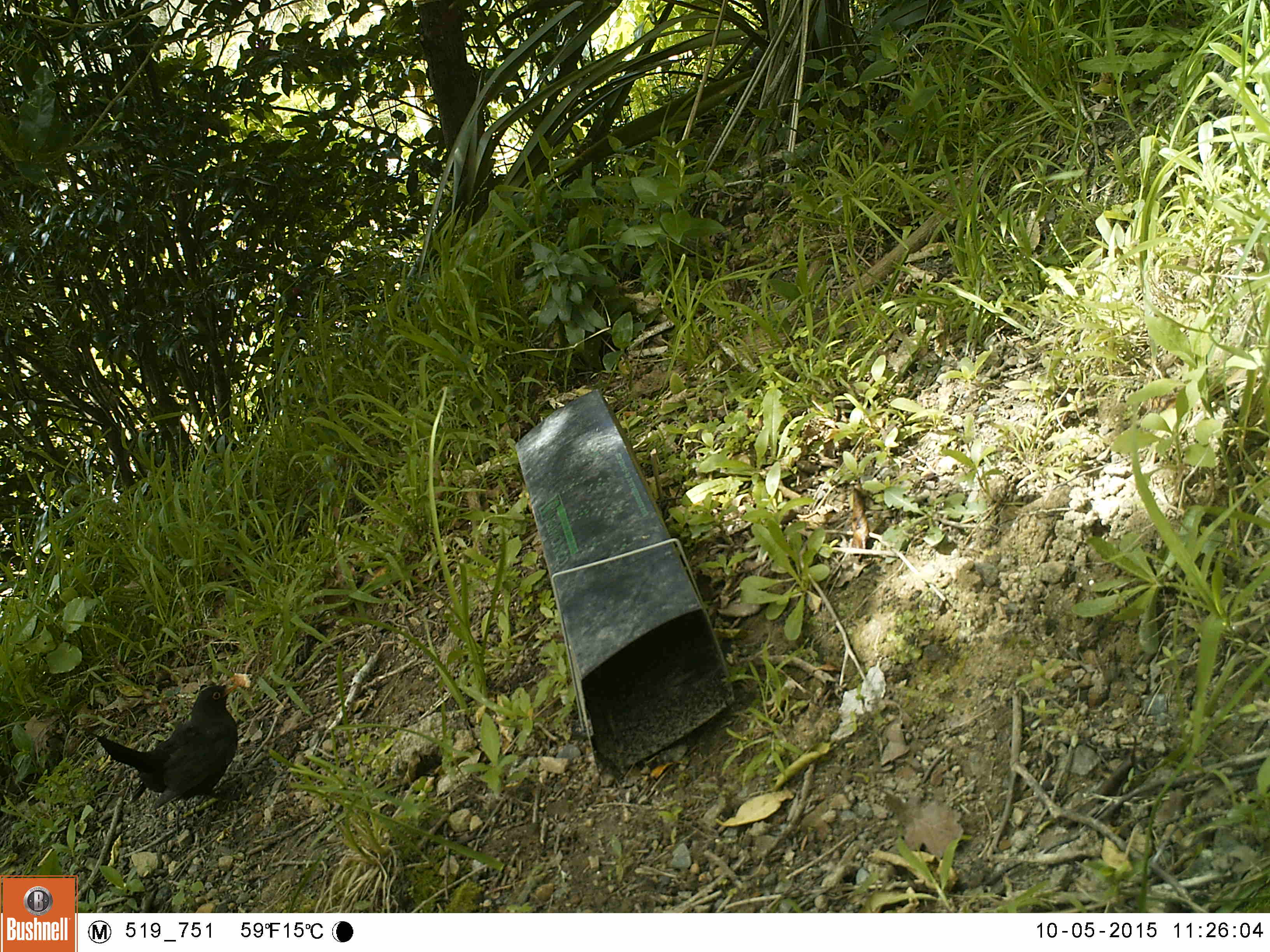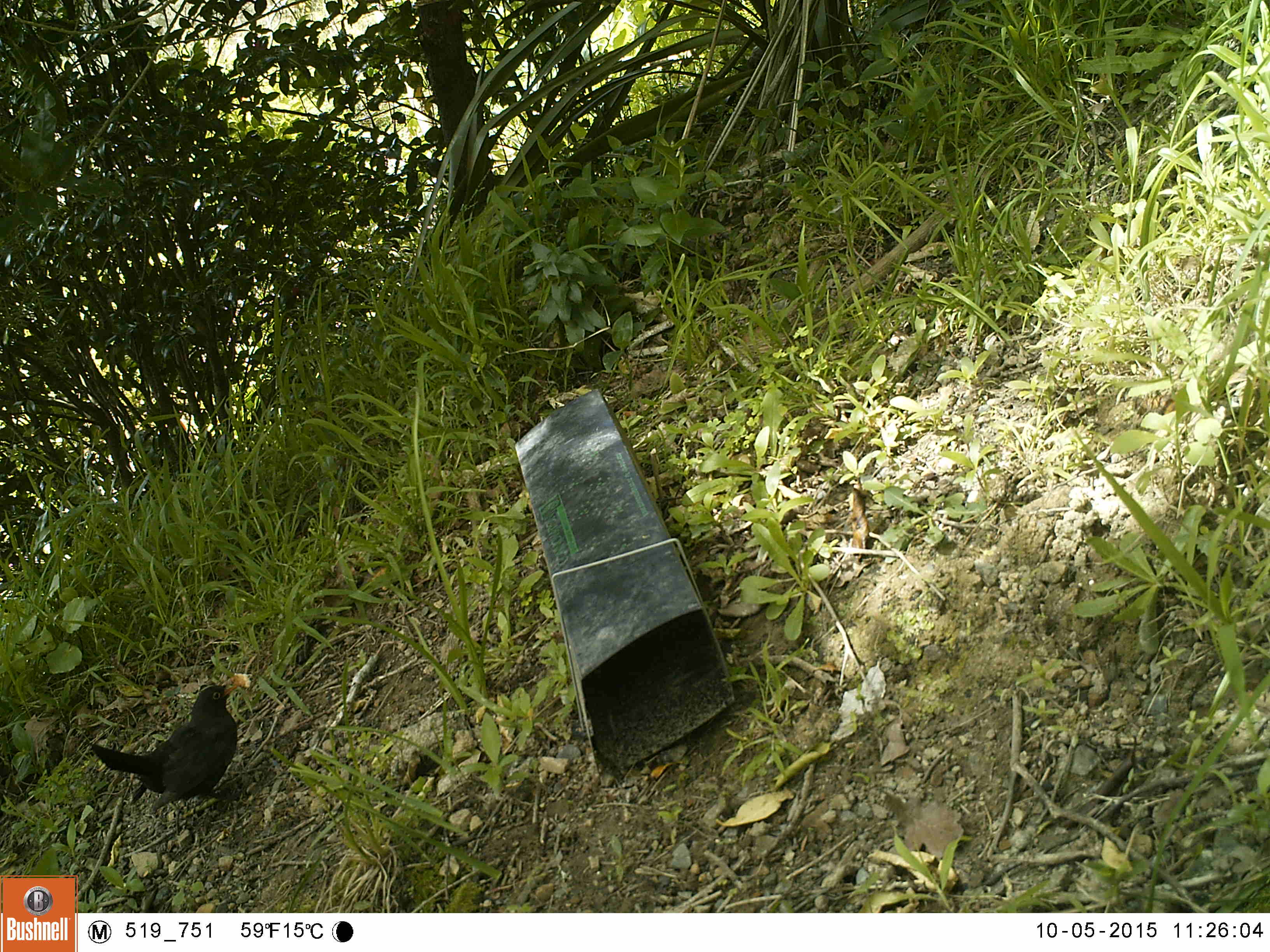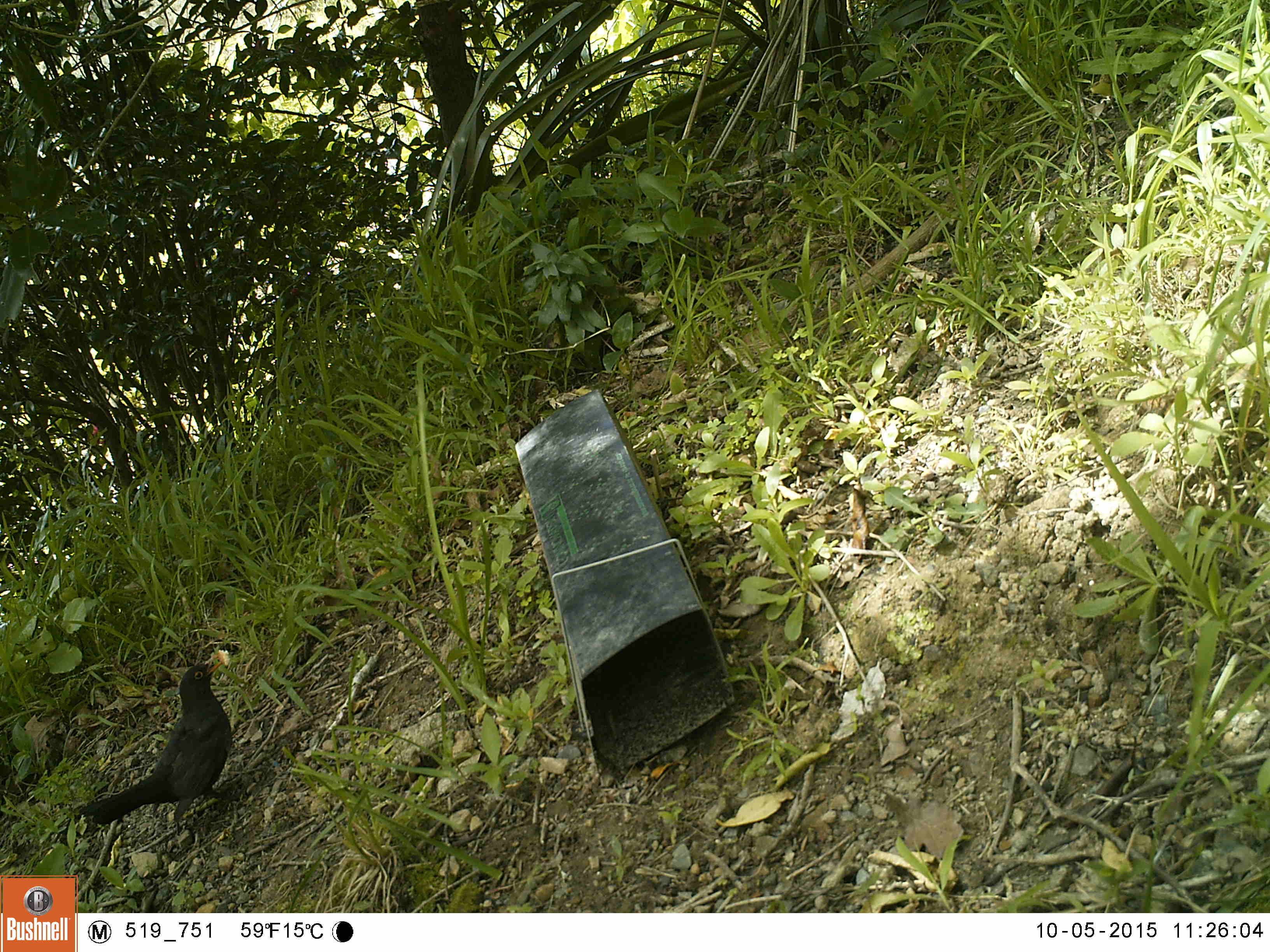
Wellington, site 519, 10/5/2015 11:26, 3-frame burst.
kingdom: Animalia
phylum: Chordata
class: Aves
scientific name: Aves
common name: bird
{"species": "bird (Aves)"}